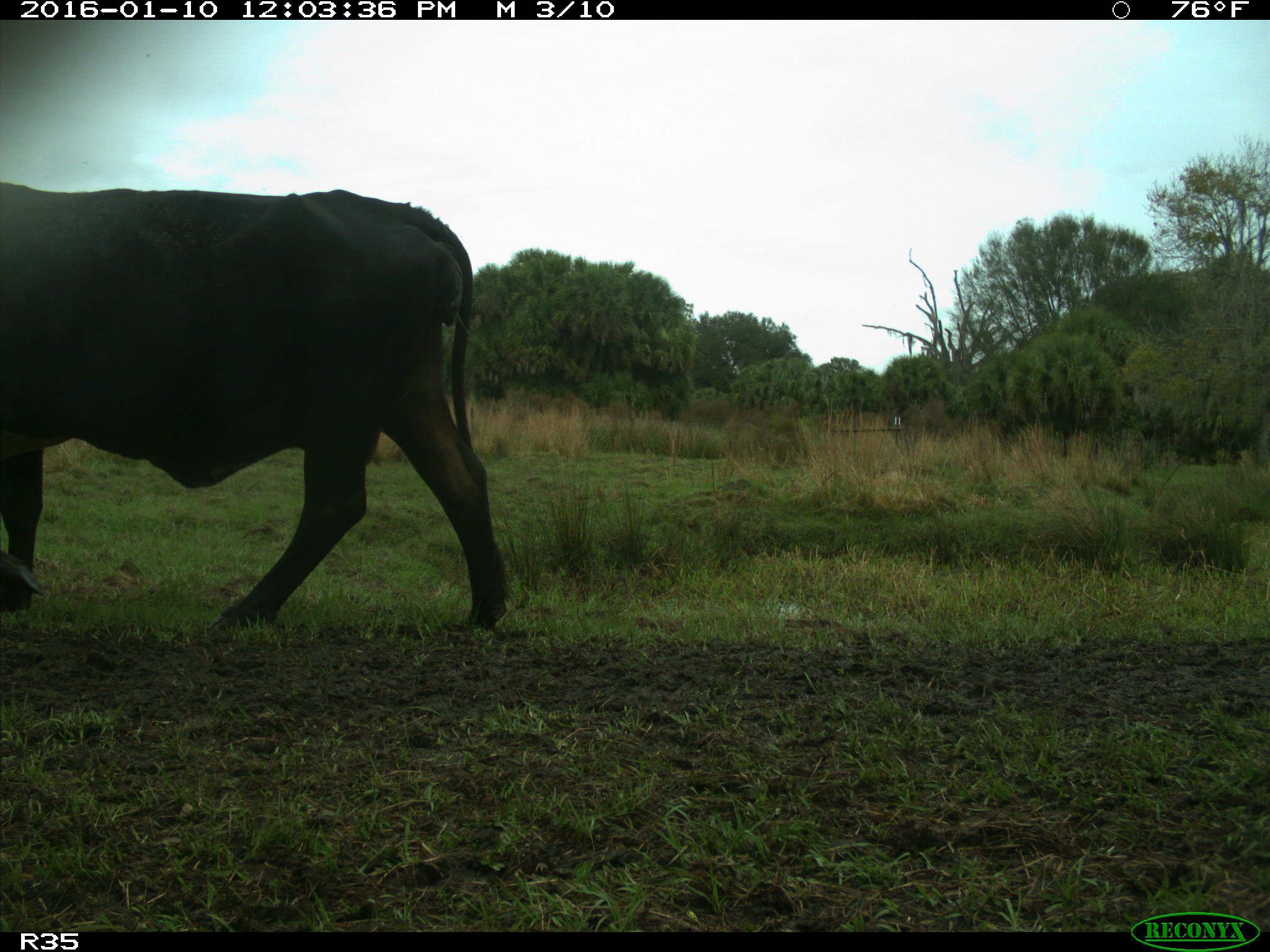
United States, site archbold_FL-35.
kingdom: Animalia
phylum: Chordata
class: Mammalia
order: Artiodactyla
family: Bovidae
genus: Bos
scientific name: Bos taurus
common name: domestic cow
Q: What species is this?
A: Bos taurus (domestic cow).